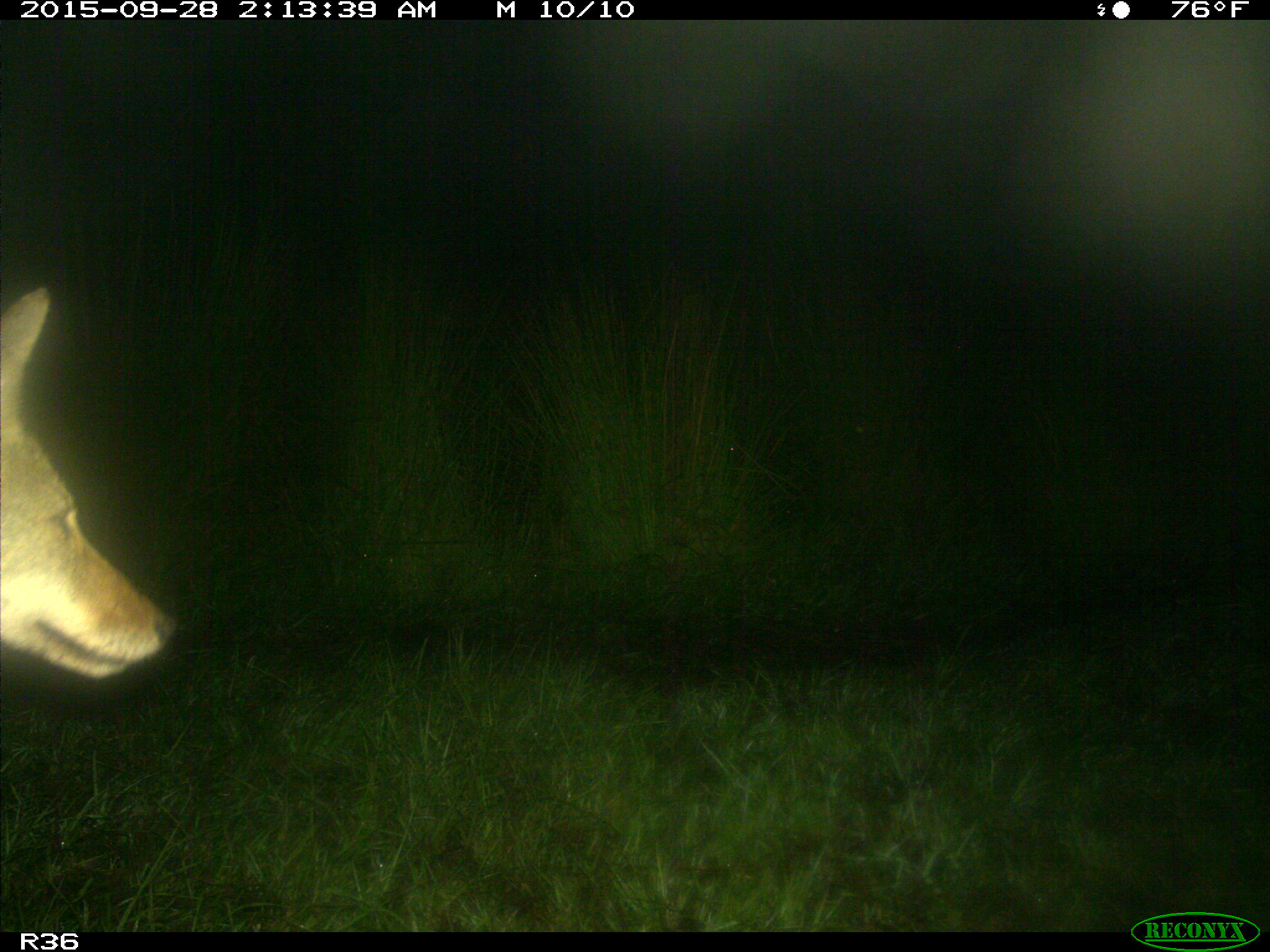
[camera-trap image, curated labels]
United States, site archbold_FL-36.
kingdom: Animalia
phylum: Chordata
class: Mammalia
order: Carnivora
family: Canidae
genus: Canis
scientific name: Canis latrans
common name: coyote